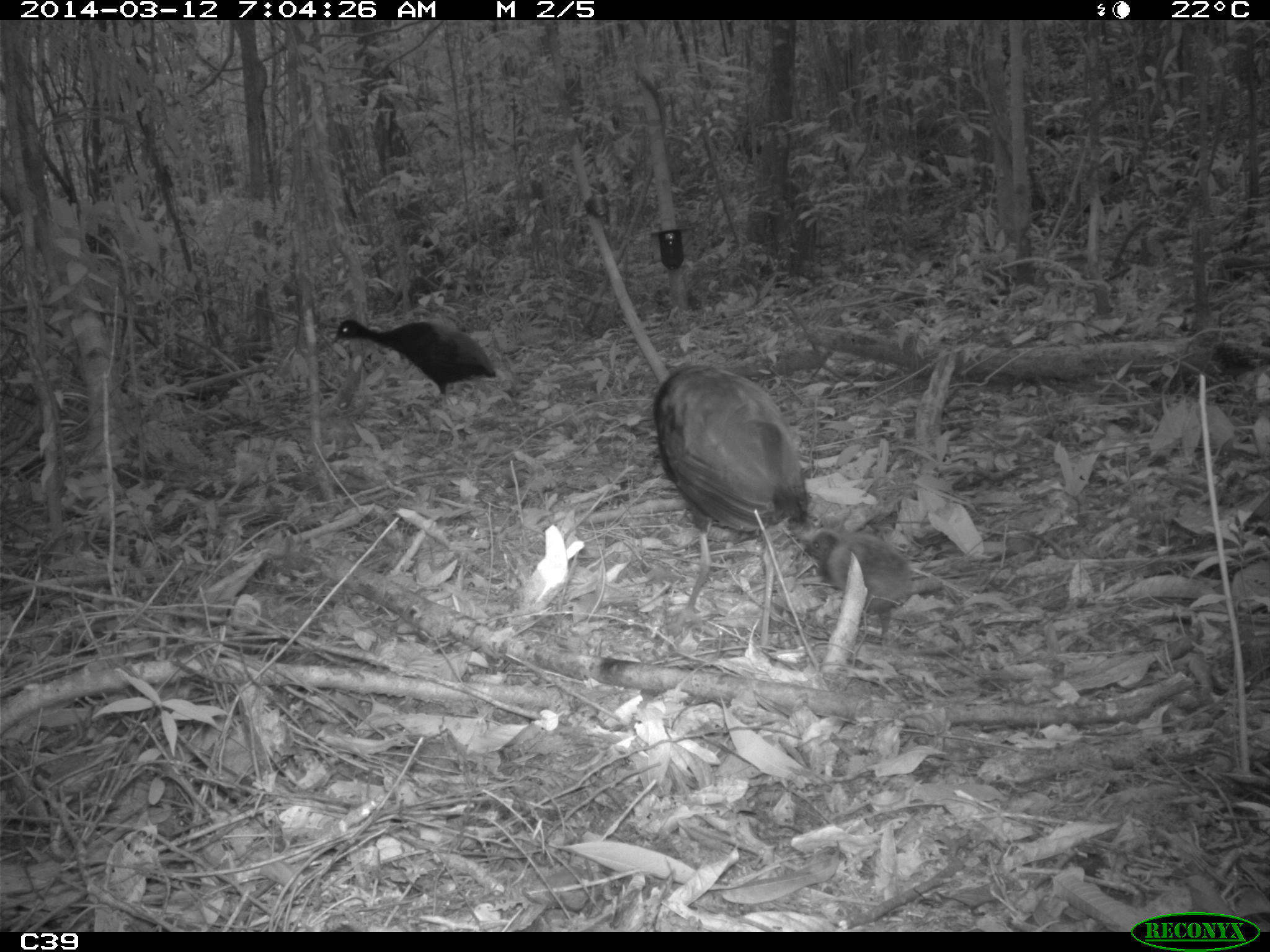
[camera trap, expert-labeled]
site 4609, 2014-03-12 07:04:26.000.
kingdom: Animalia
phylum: Chordata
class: Aves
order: Gruiformes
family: Psophiidae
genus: Psophia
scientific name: Psophia crepitans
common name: gray-winged trumpeter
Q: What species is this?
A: Psophia crepitans (gray-winged trumpeter).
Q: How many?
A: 8.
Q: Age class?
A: Adult.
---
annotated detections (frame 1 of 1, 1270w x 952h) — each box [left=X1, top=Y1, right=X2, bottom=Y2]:
psophia crepitans: [left=653, top=364, right=809, bottom=649]; [left=803, top=528, right=942, bottom=641]; [left=331, top=318, right=496, bottom=403]